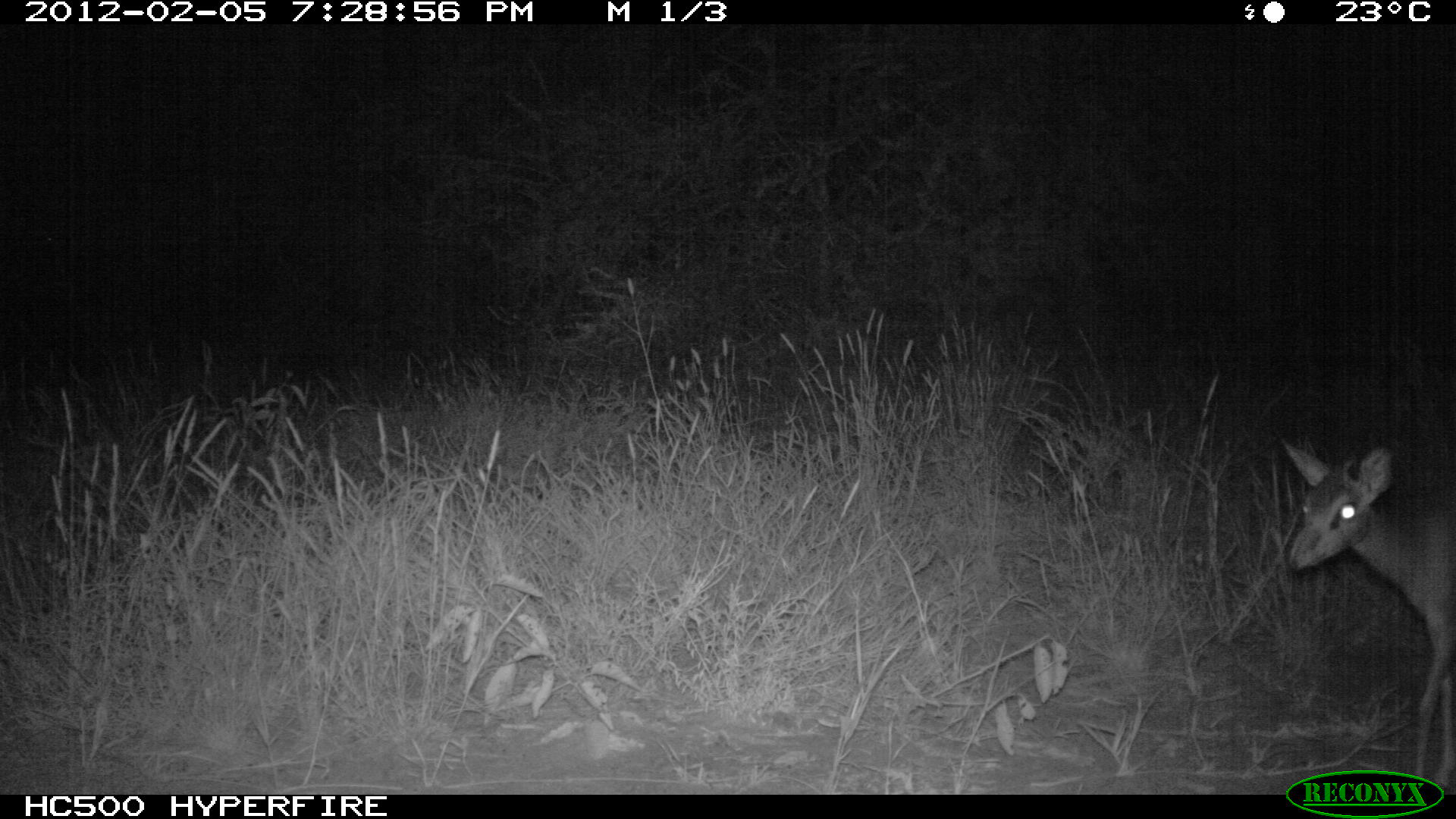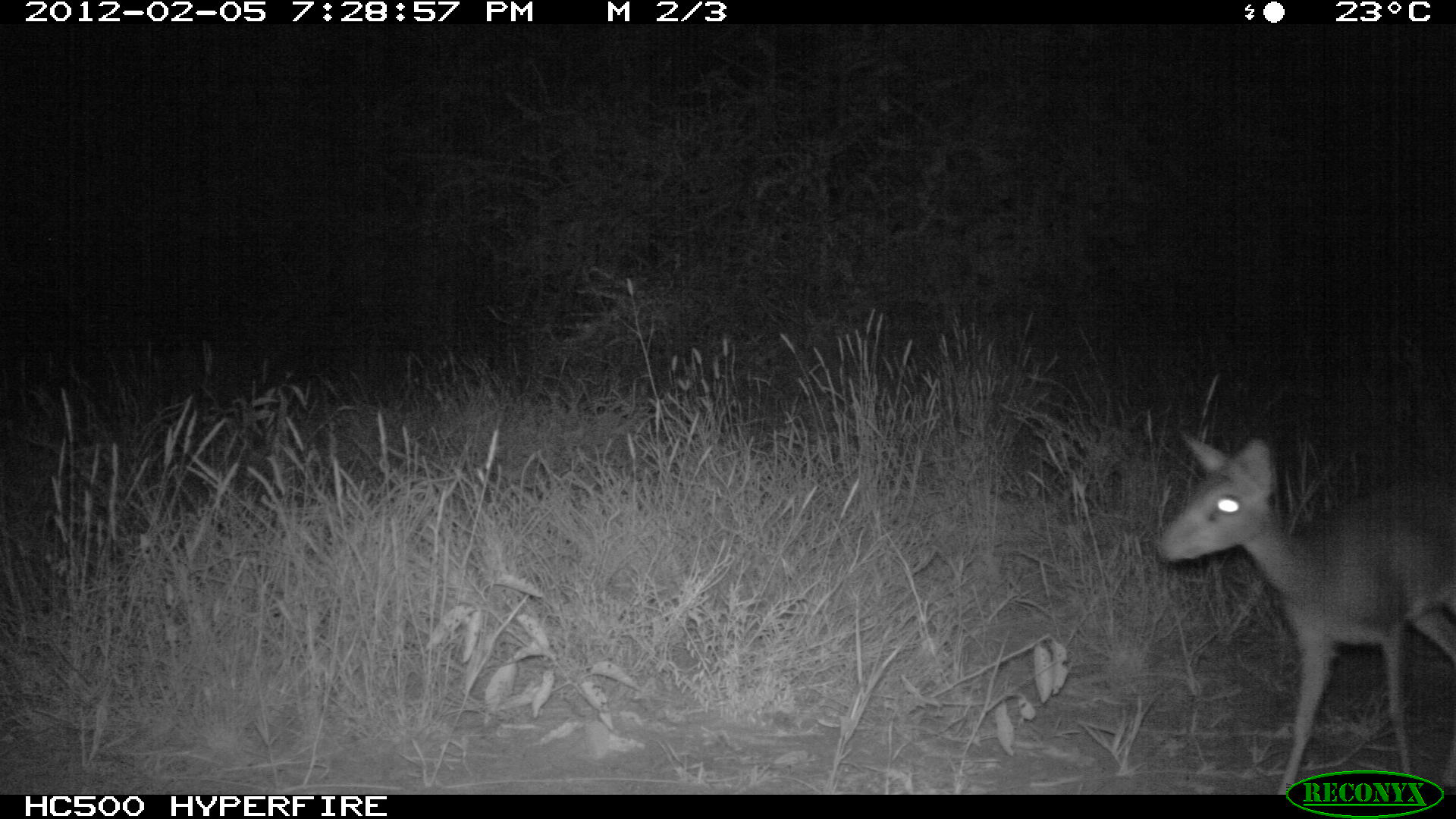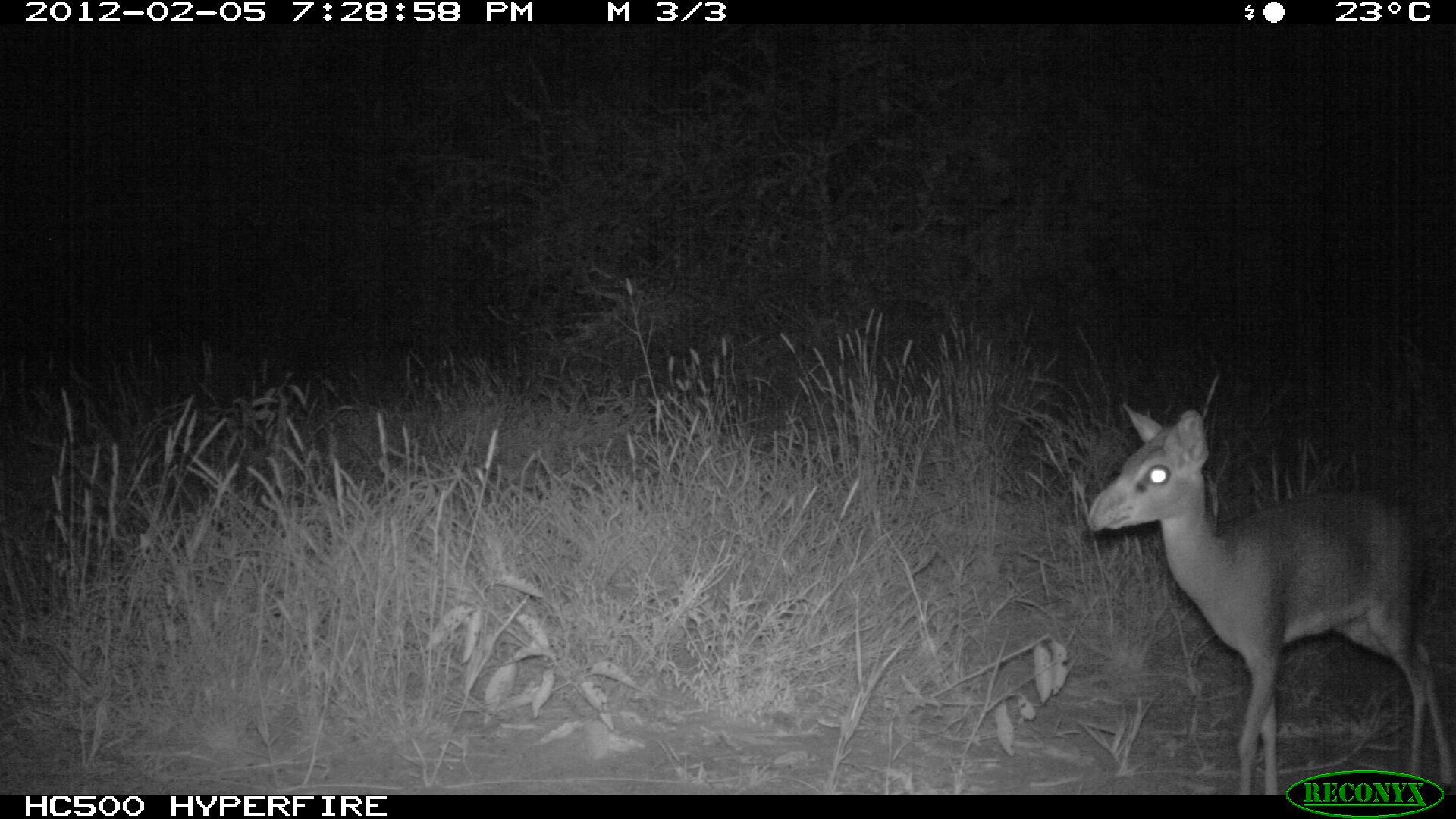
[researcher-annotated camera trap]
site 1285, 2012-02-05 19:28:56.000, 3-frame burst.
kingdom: Animalia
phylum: Chordata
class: Mammalia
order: Artiodactyla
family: Bovidae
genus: Madoqua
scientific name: Madoqua guentheri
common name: günther's dik-dik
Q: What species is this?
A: Madoqua guentheri (günther's dik-dik).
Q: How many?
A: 1.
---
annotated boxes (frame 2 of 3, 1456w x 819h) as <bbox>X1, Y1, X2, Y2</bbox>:
madoqua guentheri: <bbox>1155, 430, 1456, 793</bbox>